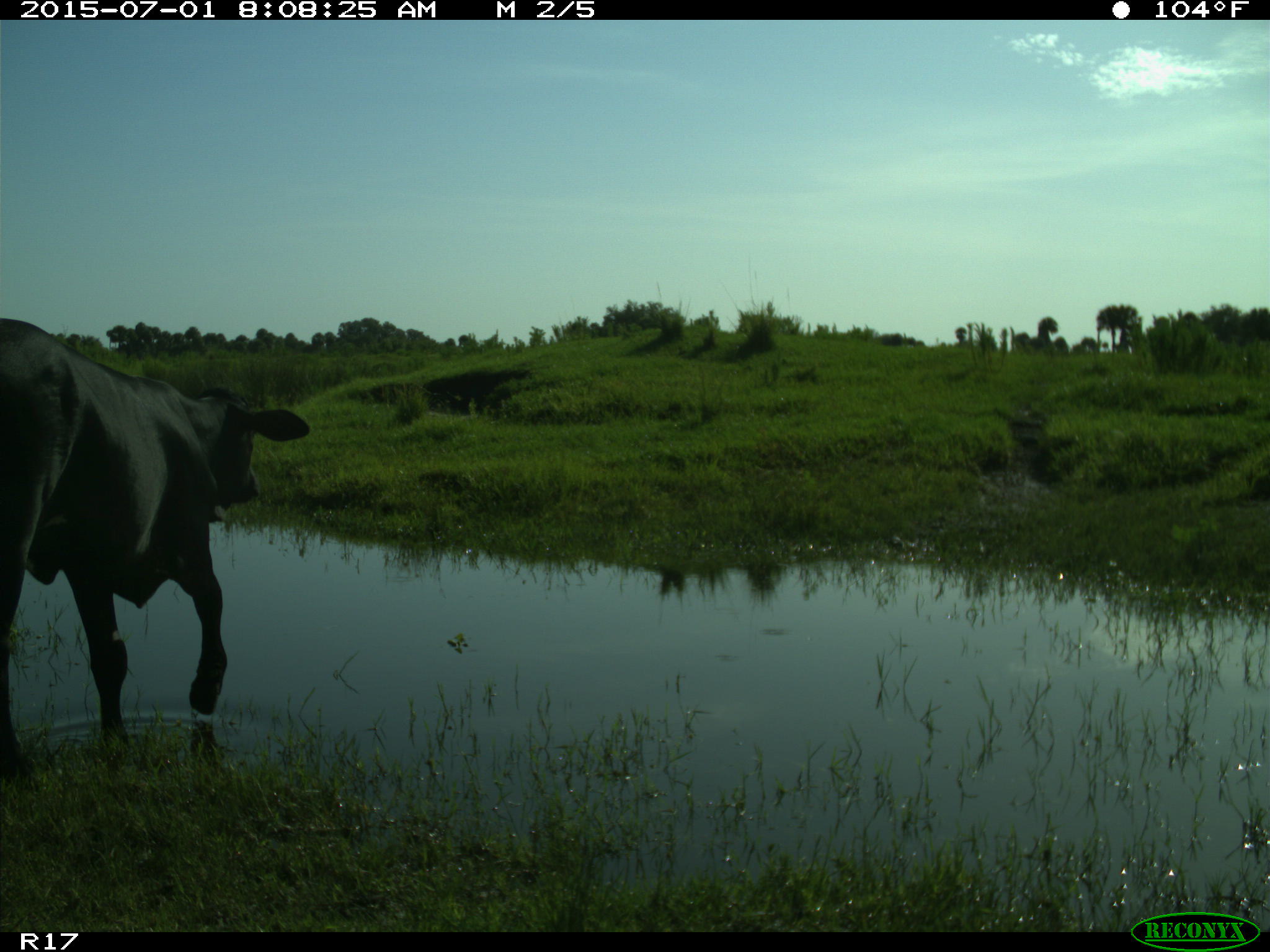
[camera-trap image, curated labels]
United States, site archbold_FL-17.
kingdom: Animalia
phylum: Chordata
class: Mammalia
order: Artiodactyla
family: Bovidae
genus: Bos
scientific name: Bos taurus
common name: domestic cow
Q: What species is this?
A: Bos taurus (domestic cow).